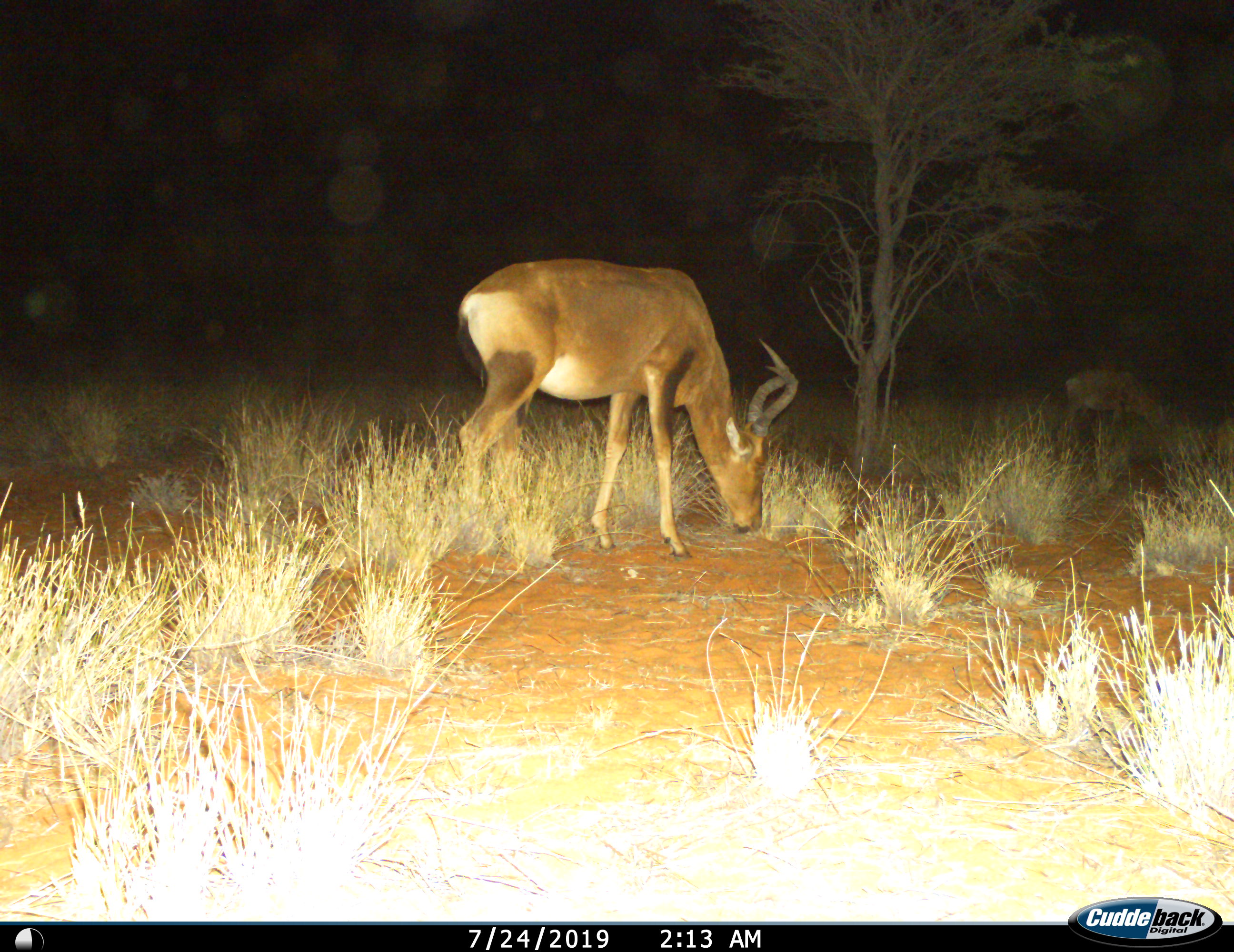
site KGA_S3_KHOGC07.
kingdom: Animalia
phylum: Chordata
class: Mammalia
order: Artiodactyla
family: Bovidae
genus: Alcelaphus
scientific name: Alcelaphus buselaphus caama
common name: red hartebeest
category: hartebeestred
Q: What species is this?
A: Hartebeestred (red hartebeest) (Alcelaphus buselaphus caama).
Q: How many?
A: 2.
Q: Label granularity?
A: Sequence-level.